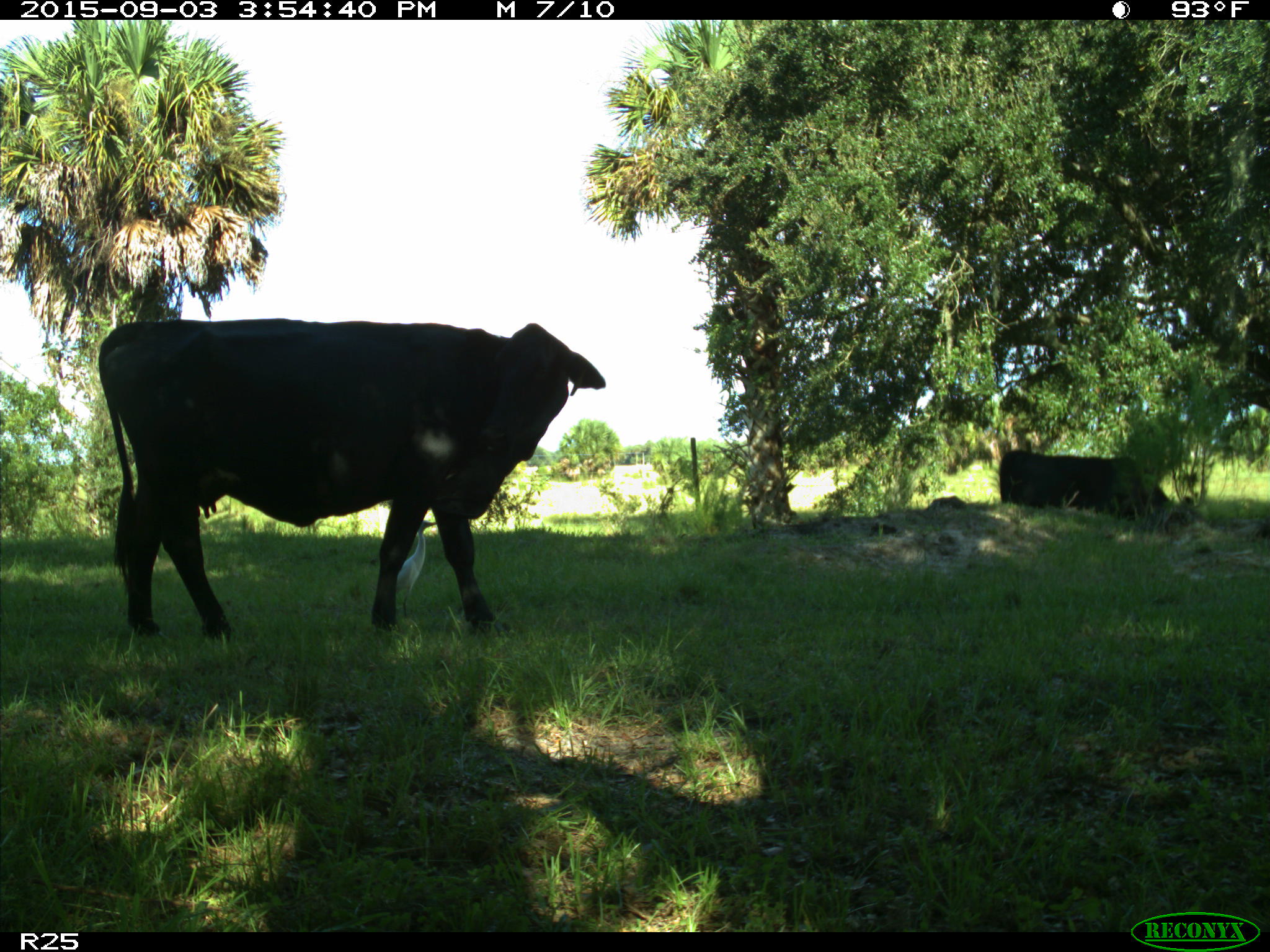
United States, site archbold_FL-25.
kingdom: Animalia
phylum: Chordata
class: Mammalia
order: Artiodactyla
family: Bovidae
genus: Bos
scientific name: Bos taurus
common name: domestic cow